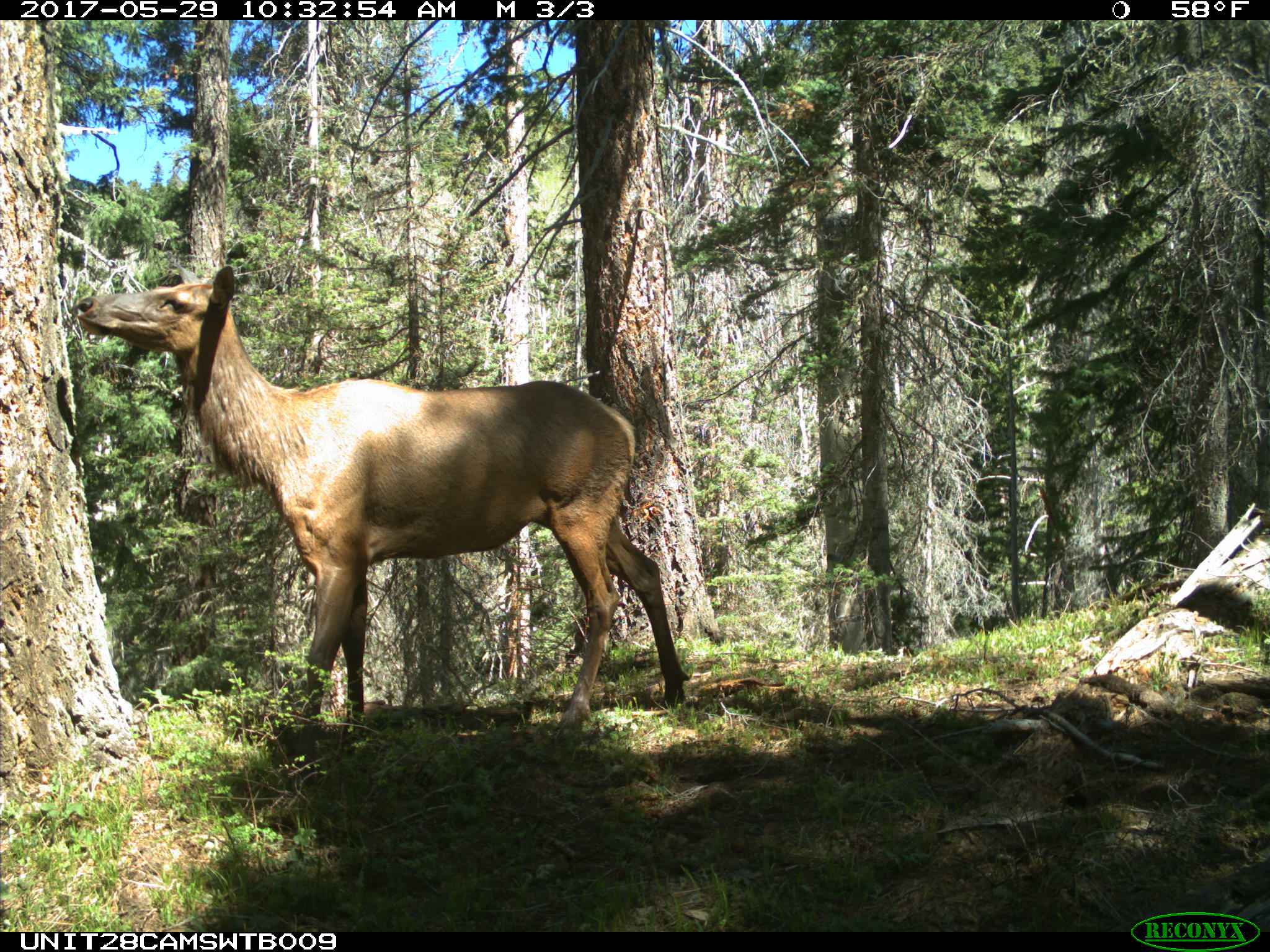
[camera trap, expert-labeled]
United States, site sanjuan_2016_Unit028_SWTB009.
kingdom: Animalia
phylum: Chordata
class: Mammalia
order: Artiodactyla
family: Cervidae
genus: Cervus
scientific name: Cervus elaphus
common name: red deer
Cervus elaphus (red deer).